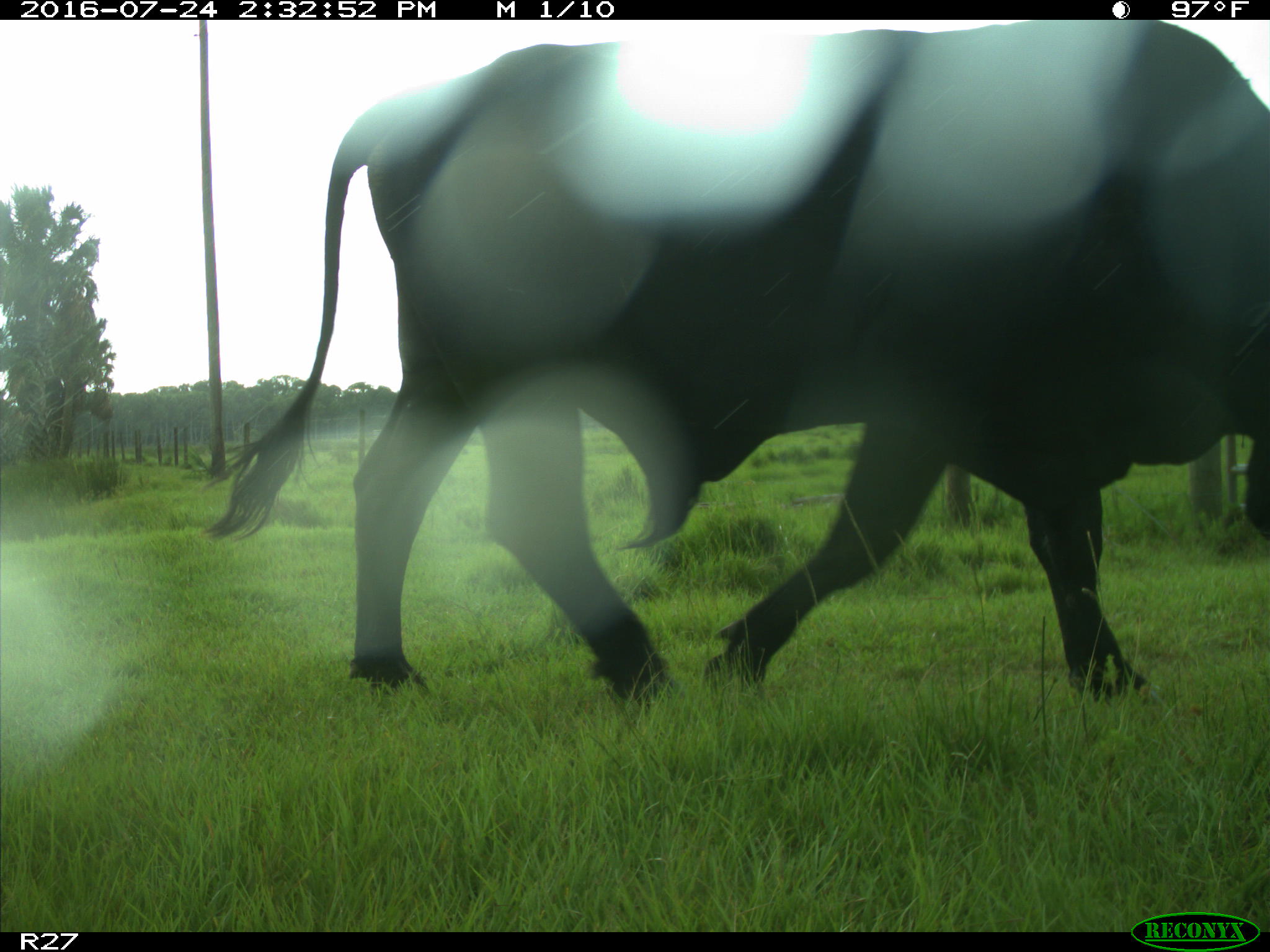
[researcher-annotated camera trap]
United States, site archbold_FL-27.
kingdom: Animalia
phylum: Chordata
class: Mammalia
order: Artiodactyla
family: Bovidae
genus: Bos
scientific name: Bos taurus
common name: domestic cow